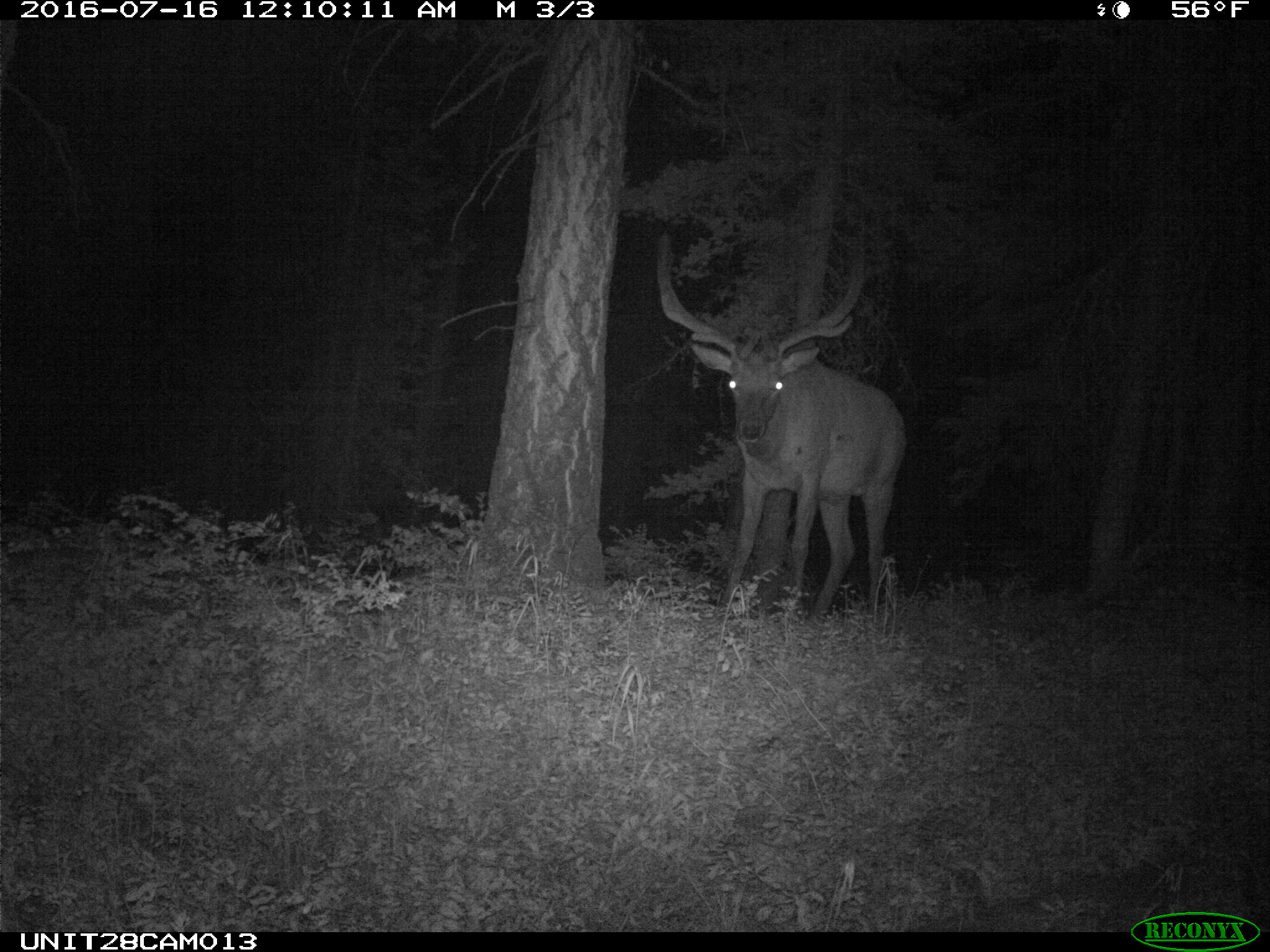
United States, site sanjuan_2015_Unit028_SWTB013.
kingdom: Animalia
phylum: Chordata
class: Mammalia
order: Artiodactyla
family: Cervidae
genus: Cervus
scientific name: Cervus elaphus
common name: red deer